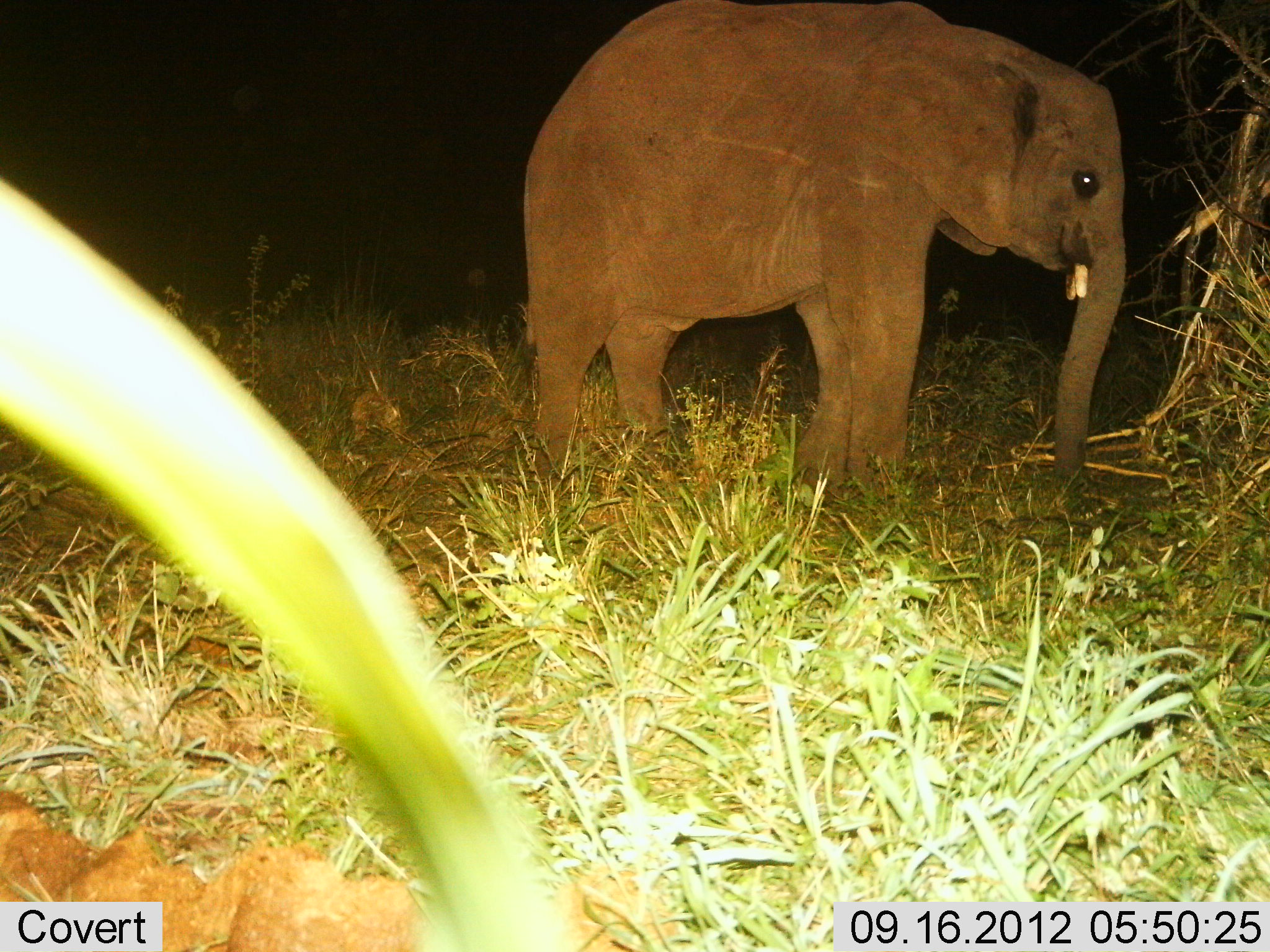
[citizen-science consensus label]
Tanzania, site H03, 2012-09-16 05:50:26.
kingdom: Animalia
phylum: Chordata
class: Mammalia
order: Proboscidea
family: Elephantidae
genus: Loxodonta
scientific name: Loxodonta africana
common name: african bush elephant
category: elephant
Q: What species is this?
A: Elephant (african bush elephant) (Loxodonta africana).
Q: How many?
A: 1.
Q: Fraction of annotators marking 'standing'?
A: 80%.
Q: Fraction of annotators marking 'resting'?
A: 10%.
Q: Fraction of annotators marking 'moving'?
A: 0%.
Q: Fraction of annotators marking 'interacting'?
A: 0%.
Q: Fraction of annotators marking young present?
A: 70%.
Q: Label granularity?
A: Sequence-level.